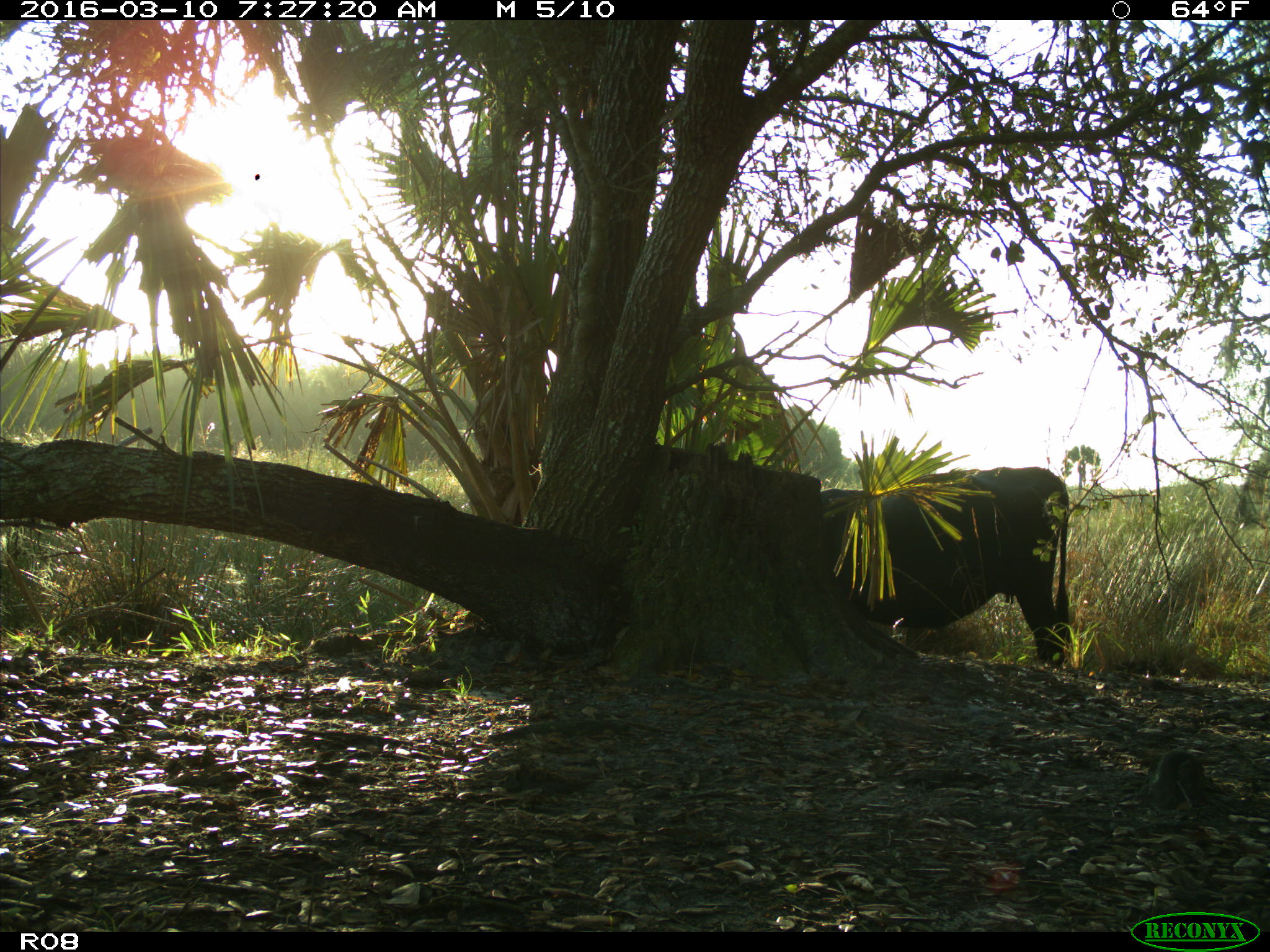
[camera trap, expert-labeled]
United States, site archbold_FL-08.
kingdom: Animalia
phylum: Chordata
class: Mammalia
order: Artiodactyla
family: Bovidae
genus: Bos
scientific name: Bos taurus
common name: domestic cow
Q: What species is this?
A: Bos taurus (domestic cow).